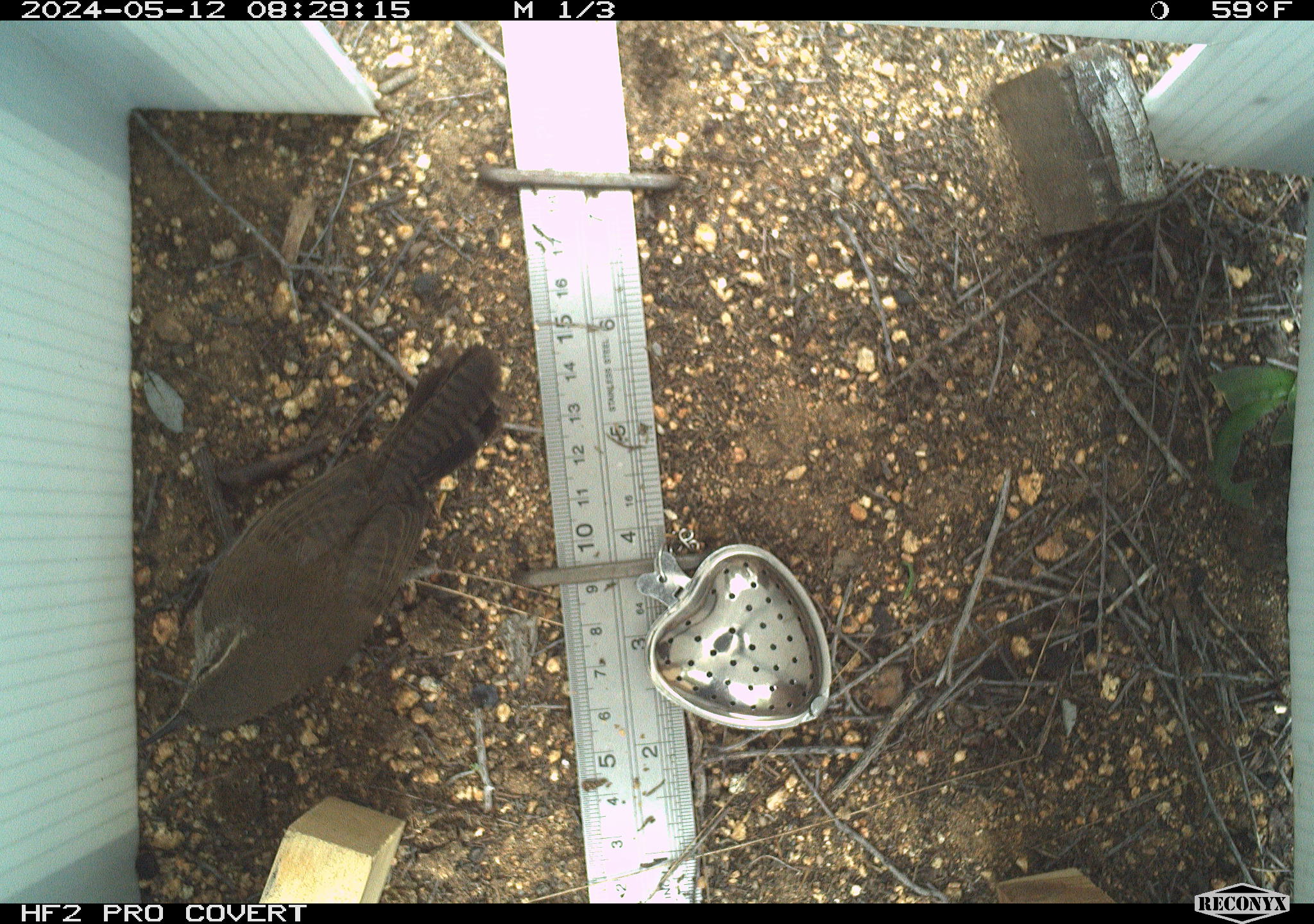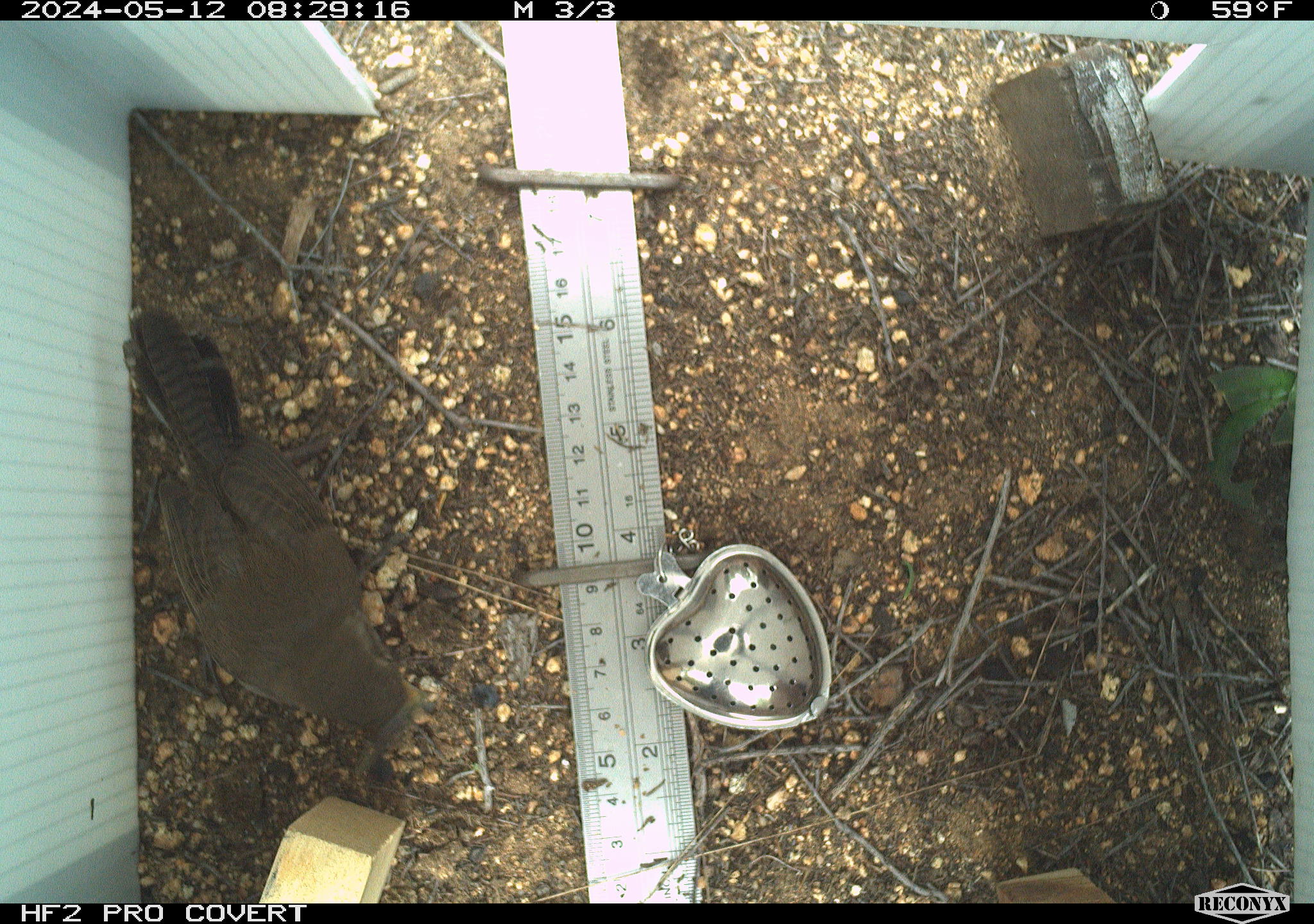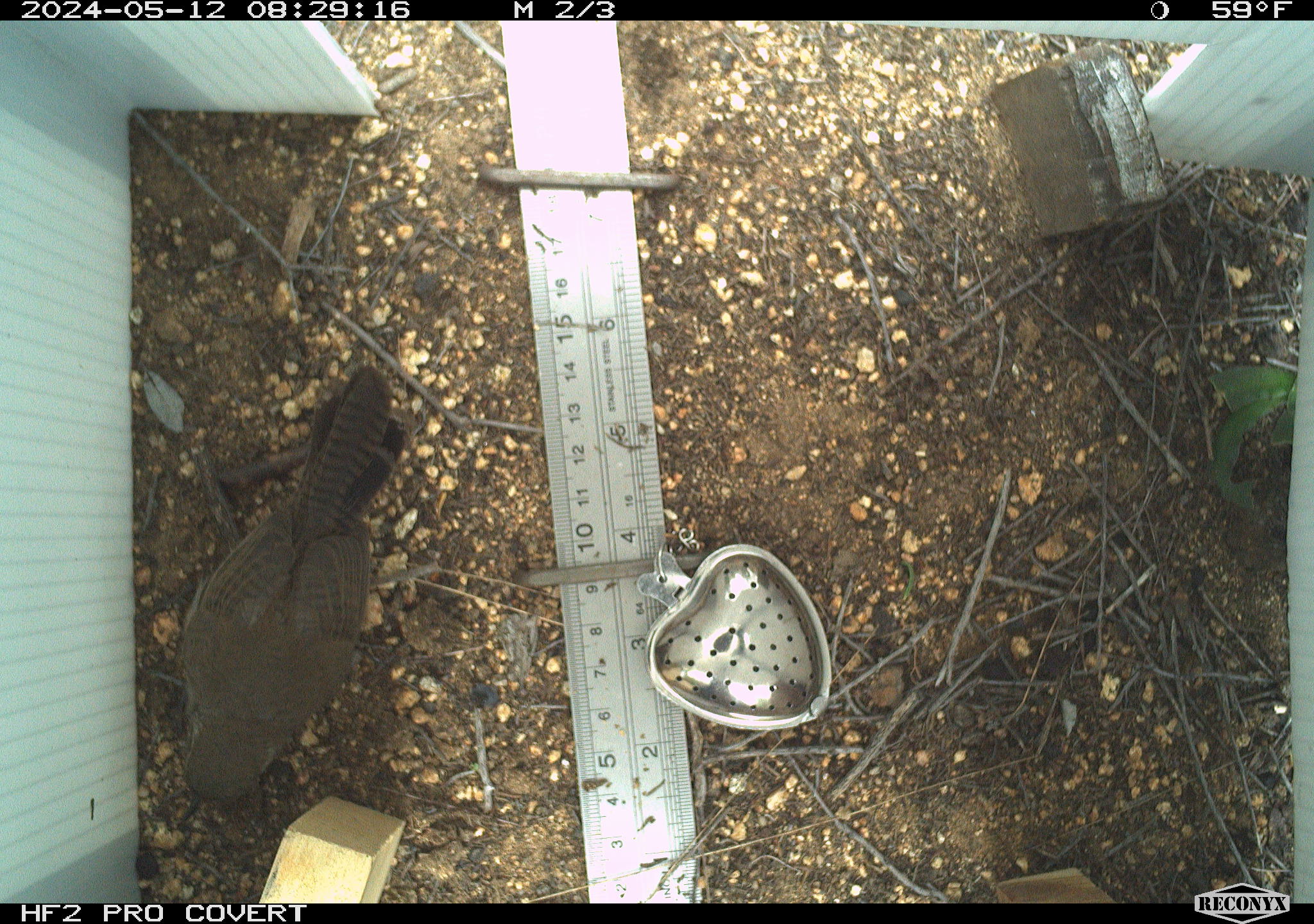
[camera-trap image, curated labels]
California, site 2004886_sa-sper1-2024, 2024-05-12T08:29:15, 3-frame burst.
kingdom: Animalia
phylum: Chordata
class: Aves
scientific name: Aves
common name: bird